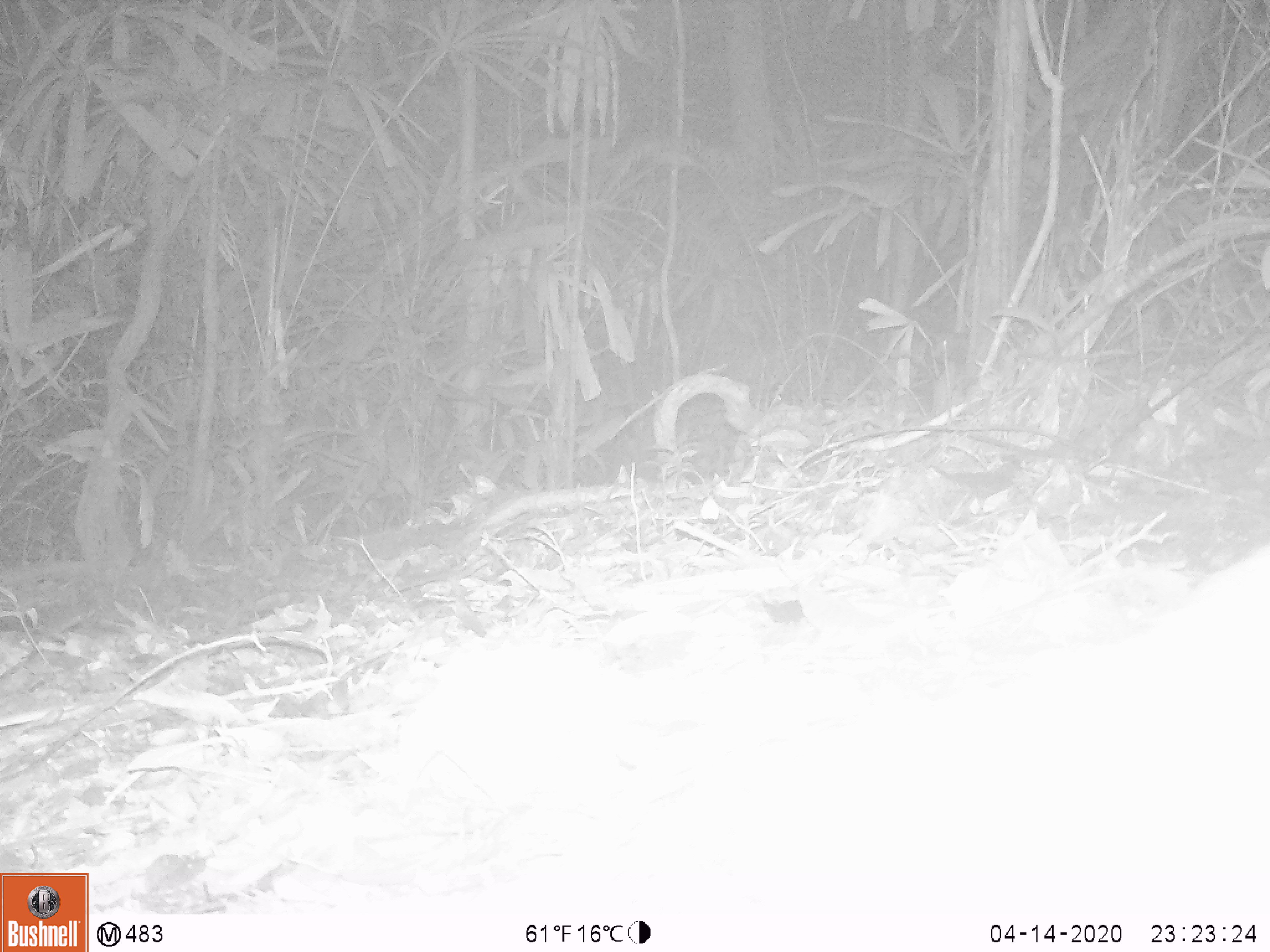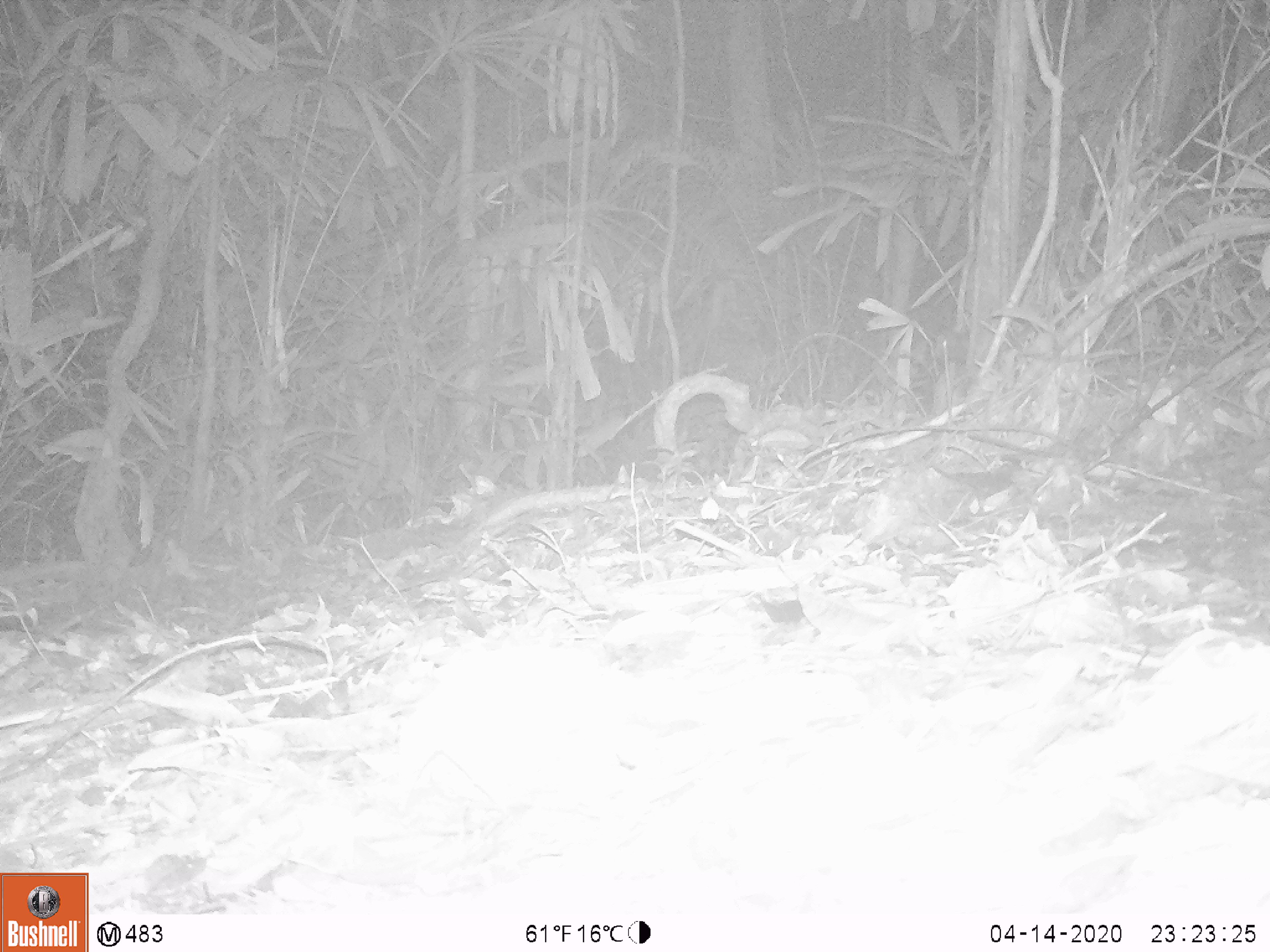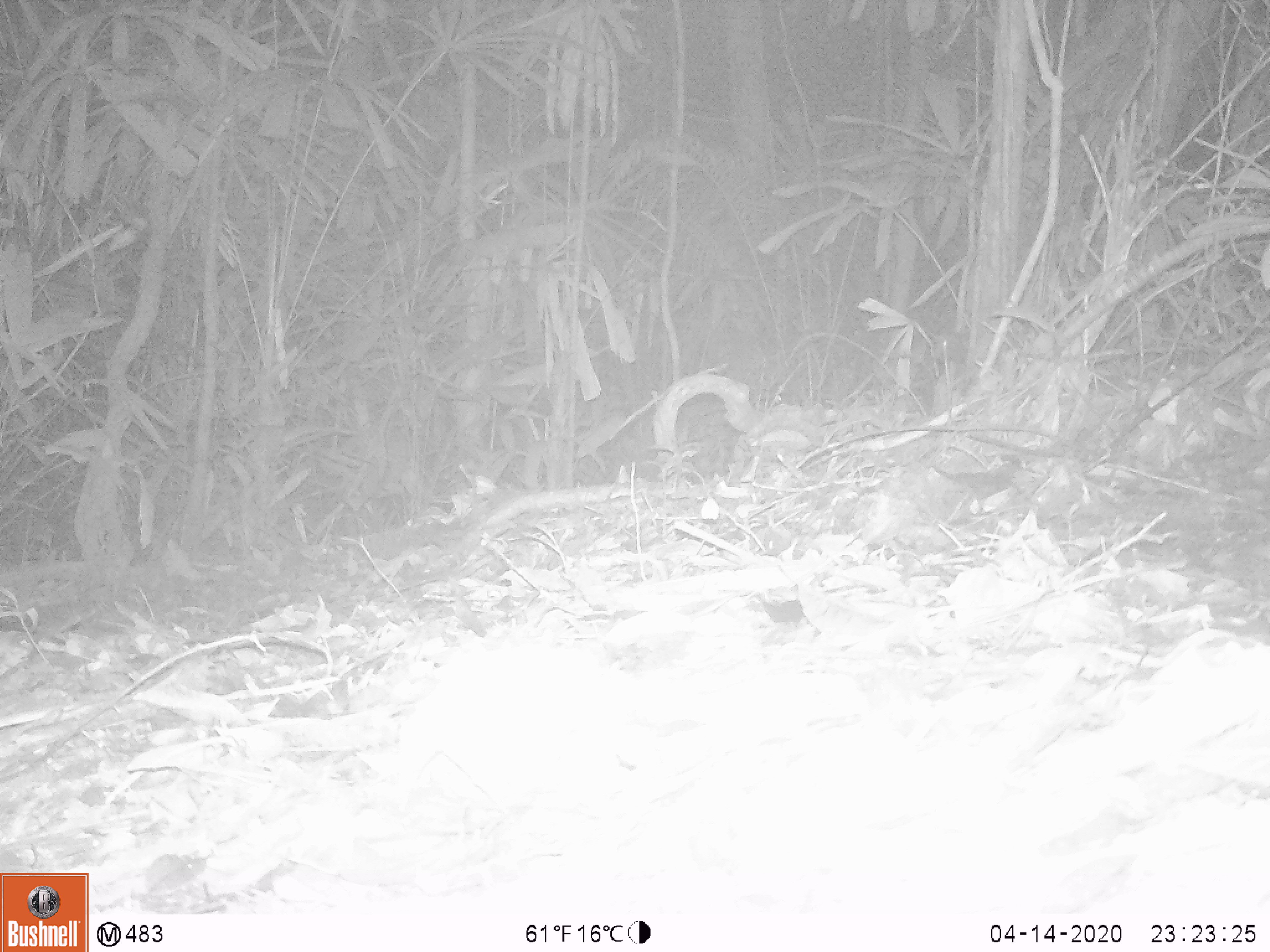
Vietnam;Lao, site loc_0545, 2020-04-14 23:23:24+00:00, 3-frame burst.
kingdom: Animalia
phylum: Chordata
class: Mammalia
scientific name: Mammalia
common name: mammal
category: unidentified small mammal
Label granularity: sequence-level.